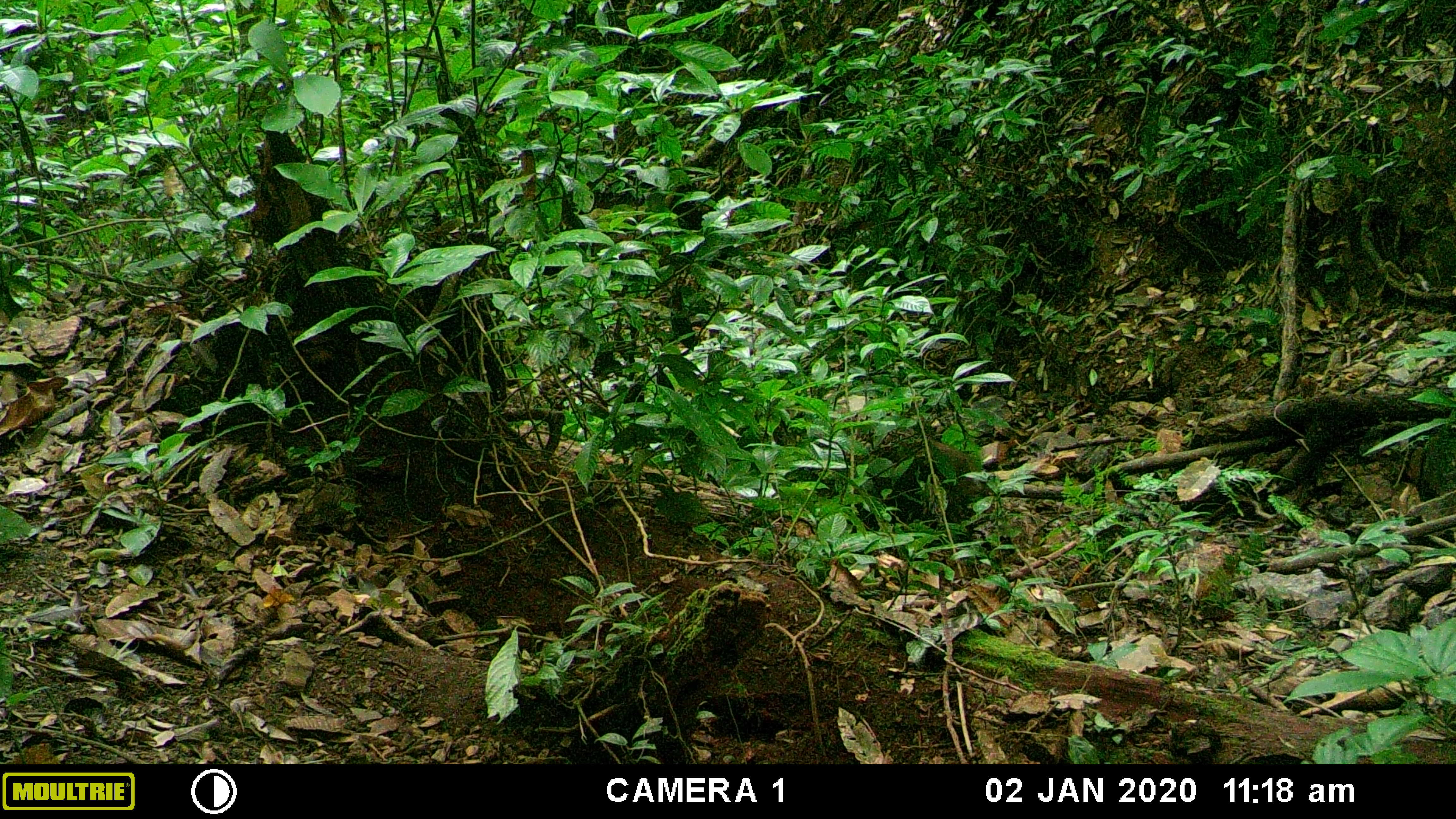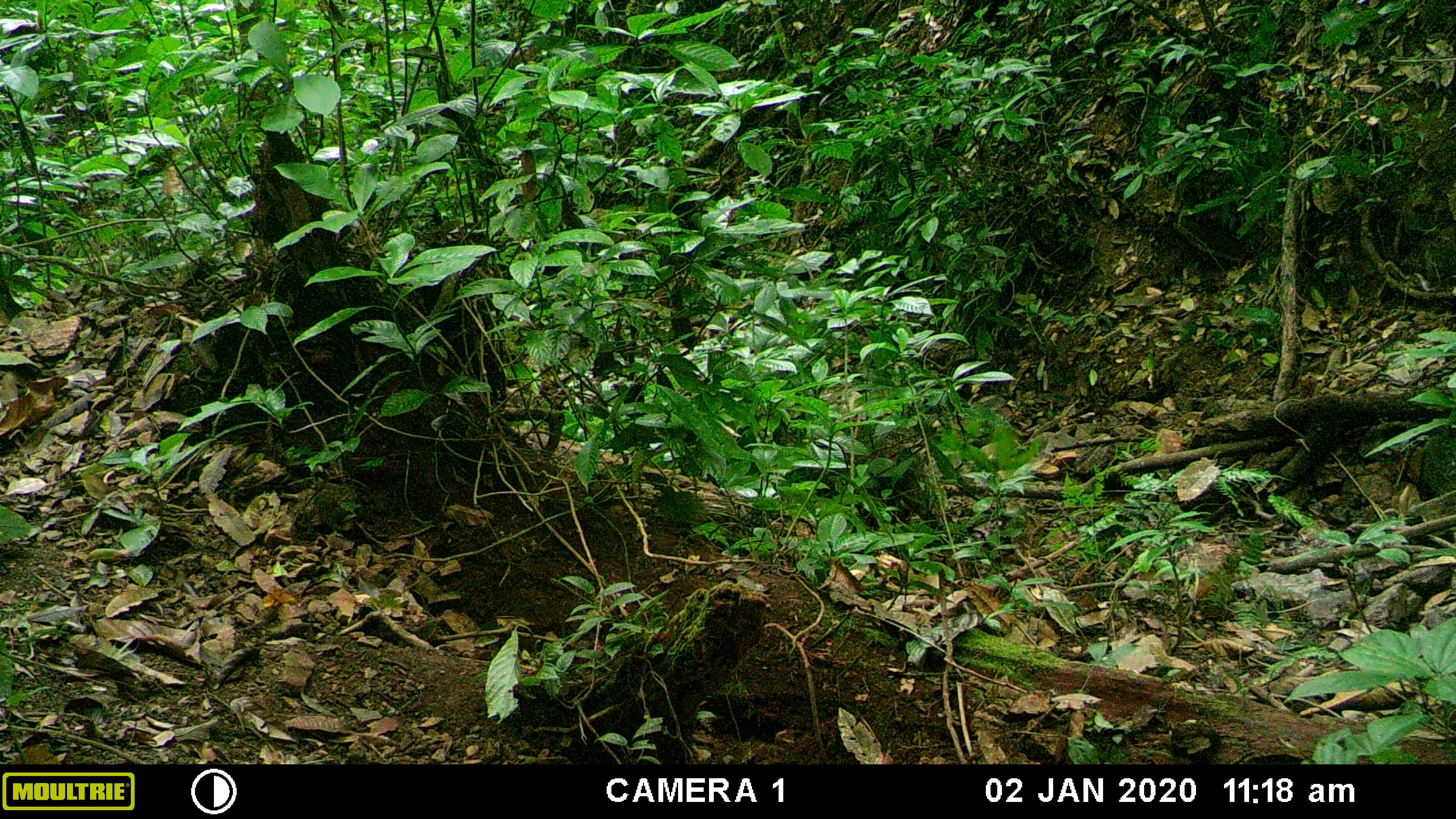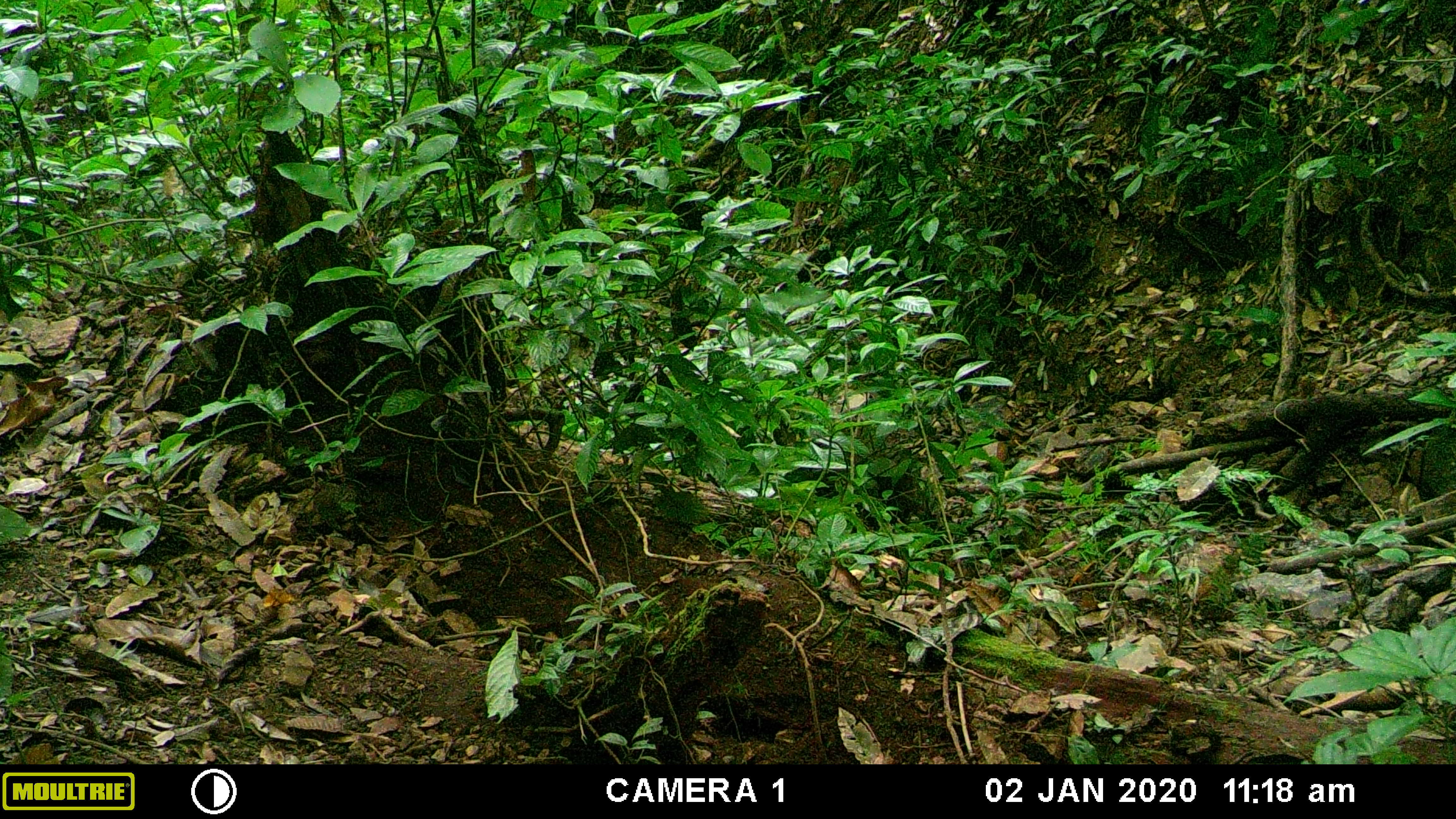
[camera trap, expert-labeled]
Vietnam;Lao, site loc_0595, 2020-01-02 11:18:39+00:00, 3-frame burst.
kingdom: Animalia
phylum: Chordata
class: Mammalia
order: Artiodactyla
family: Suidae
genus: Sus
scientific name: Sus scrofa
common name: eurasian wild pig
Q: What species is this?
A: Eurasian wild pig (Sus scrofa).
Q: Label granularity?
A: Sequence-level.